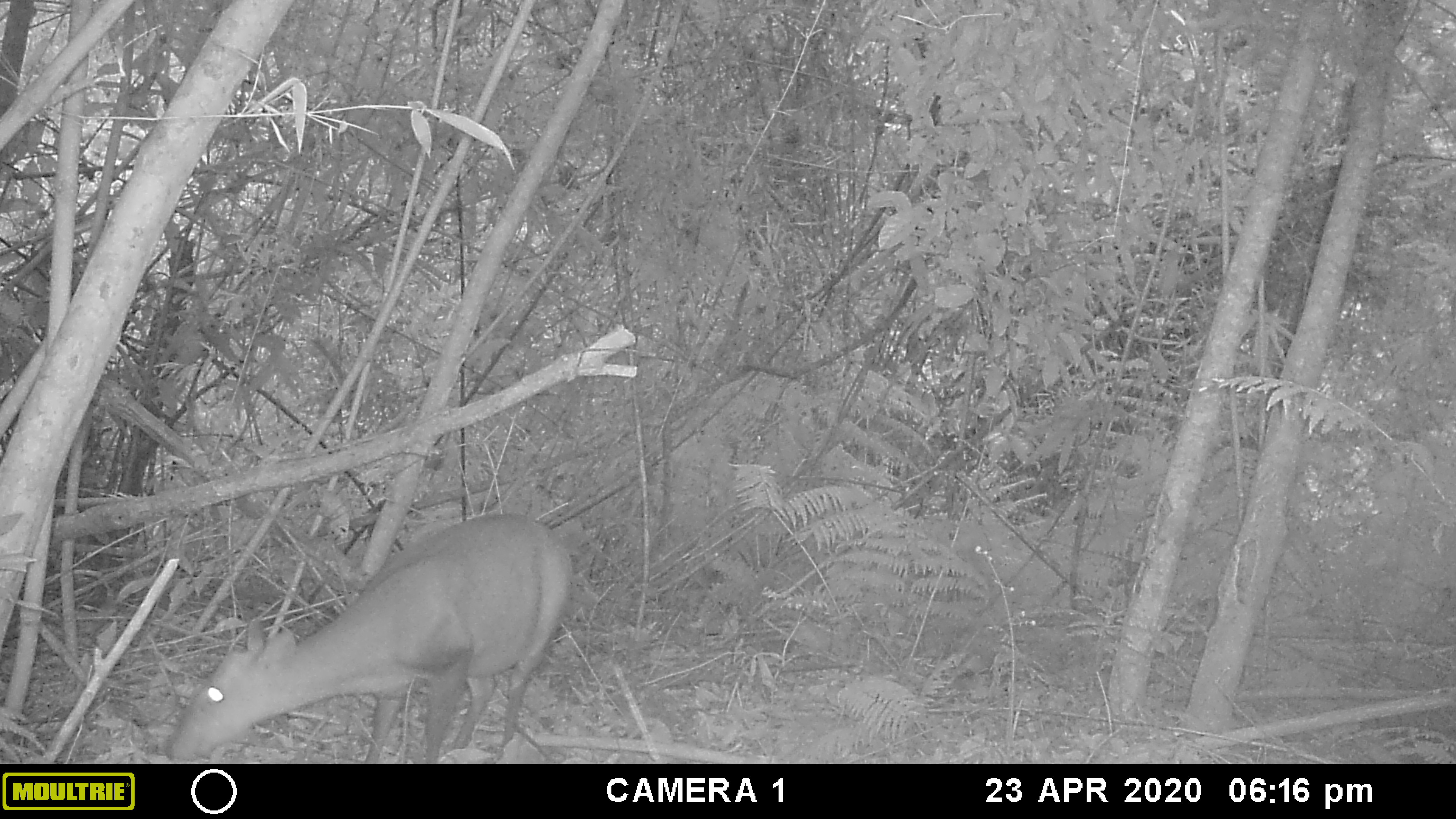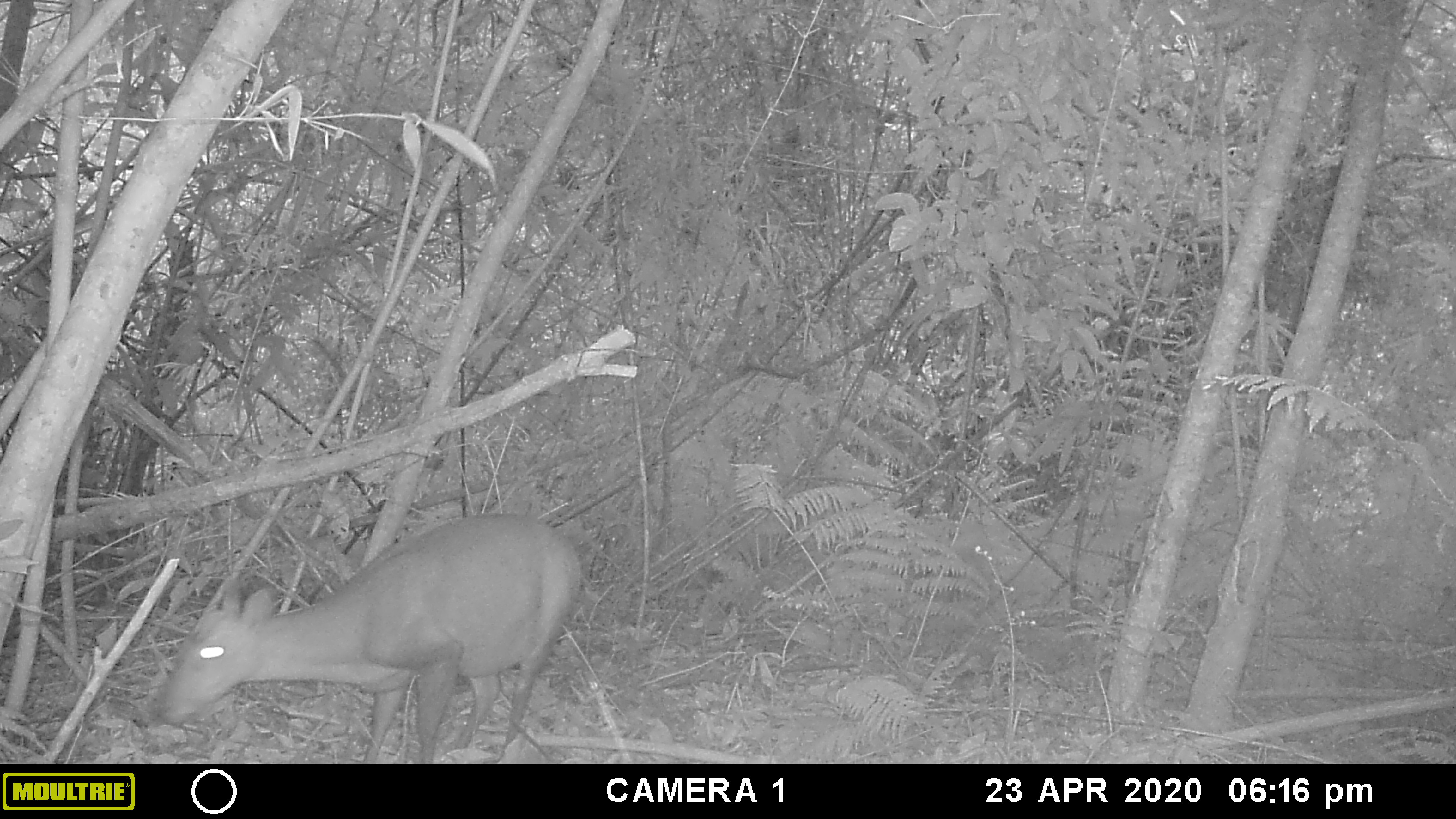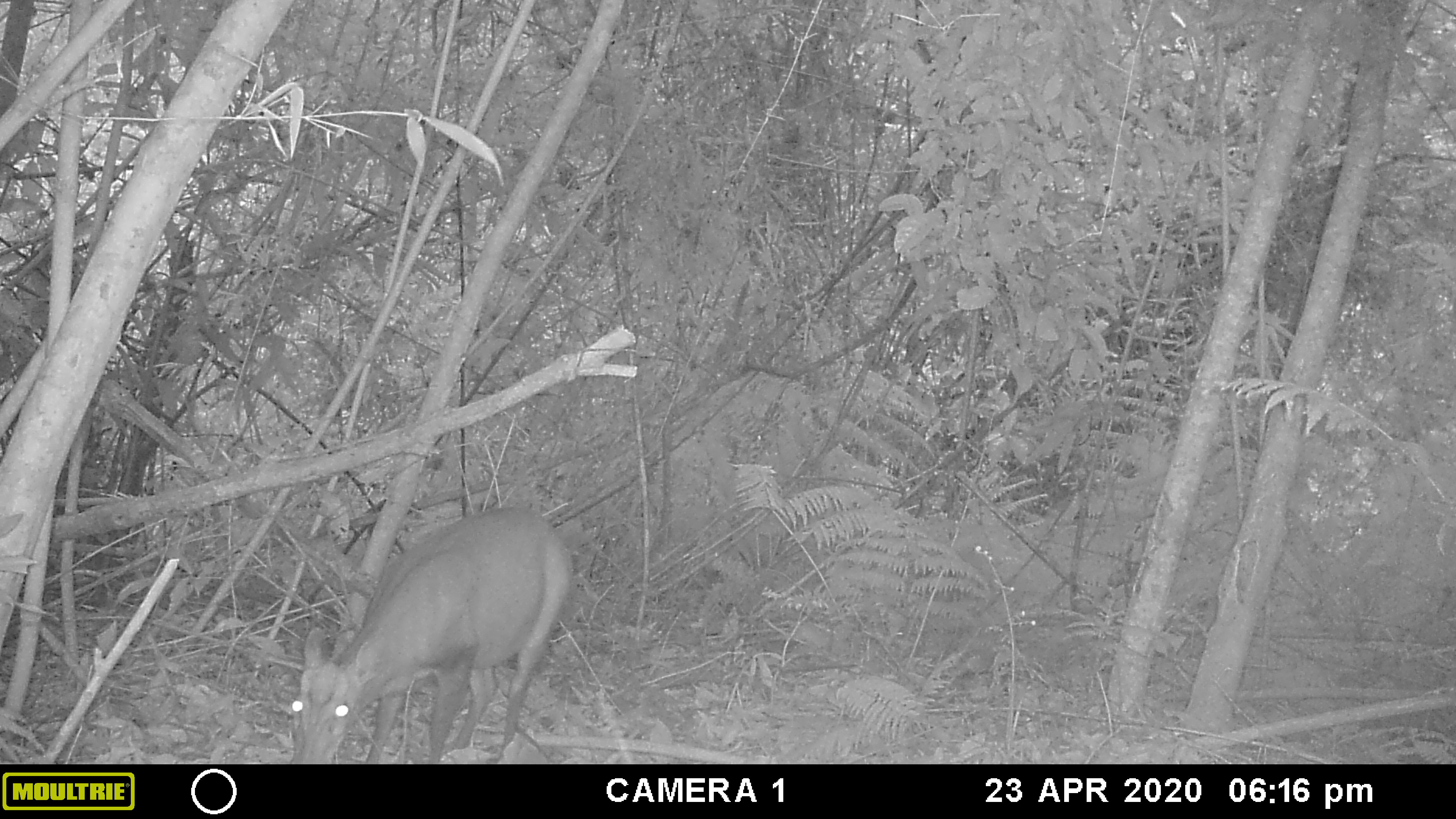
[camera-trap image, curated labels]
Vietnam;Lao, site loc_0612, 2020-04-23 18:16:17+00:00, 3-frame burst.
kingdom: Animalia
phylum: Chordata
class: Mammalia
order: Artiodactyla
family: Cervidae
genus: Muntiacus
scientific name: Muntiacus rooseveltorum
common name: roosevelt's muntjac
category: roosevelts muntjac group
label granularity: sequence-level